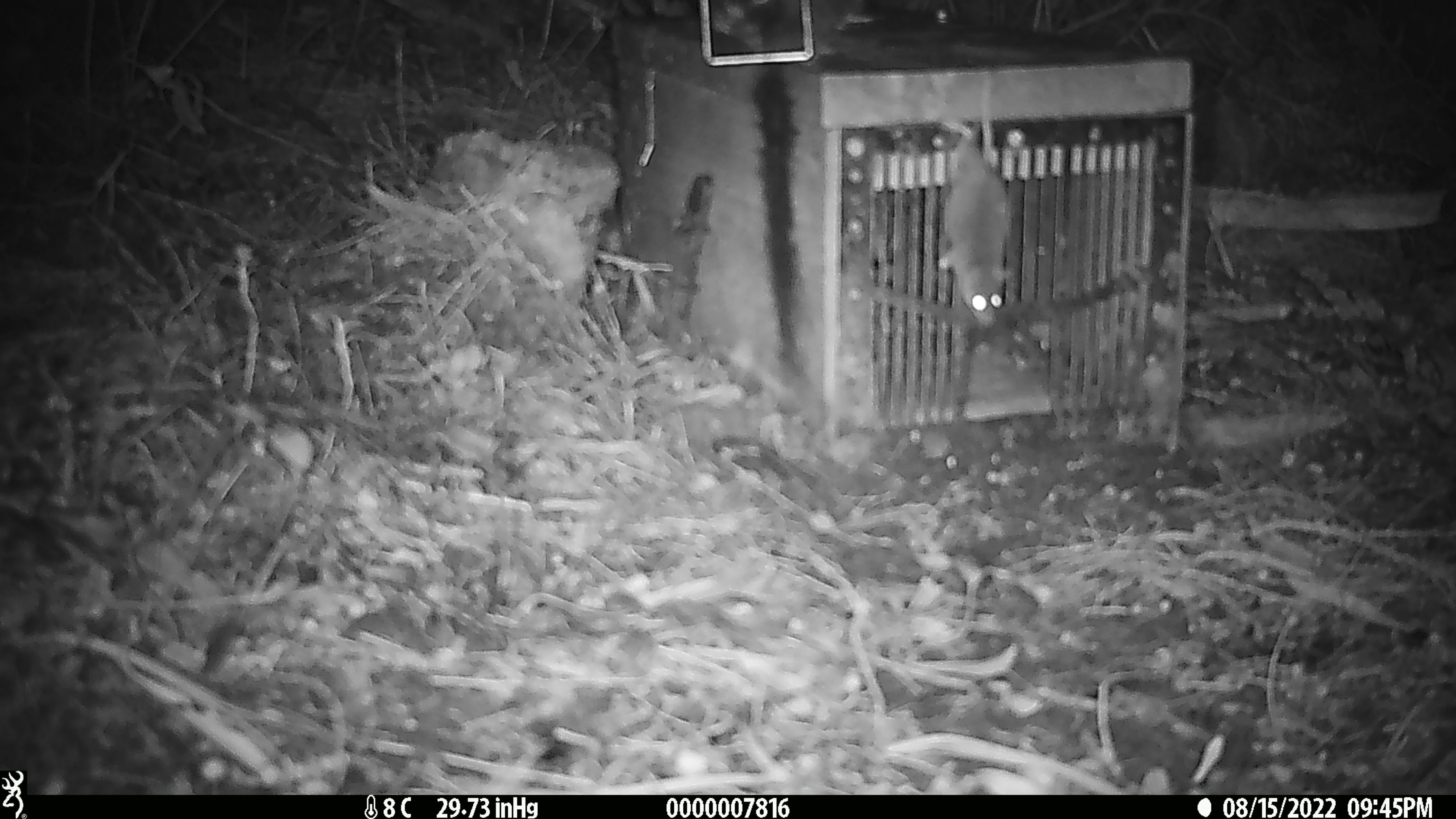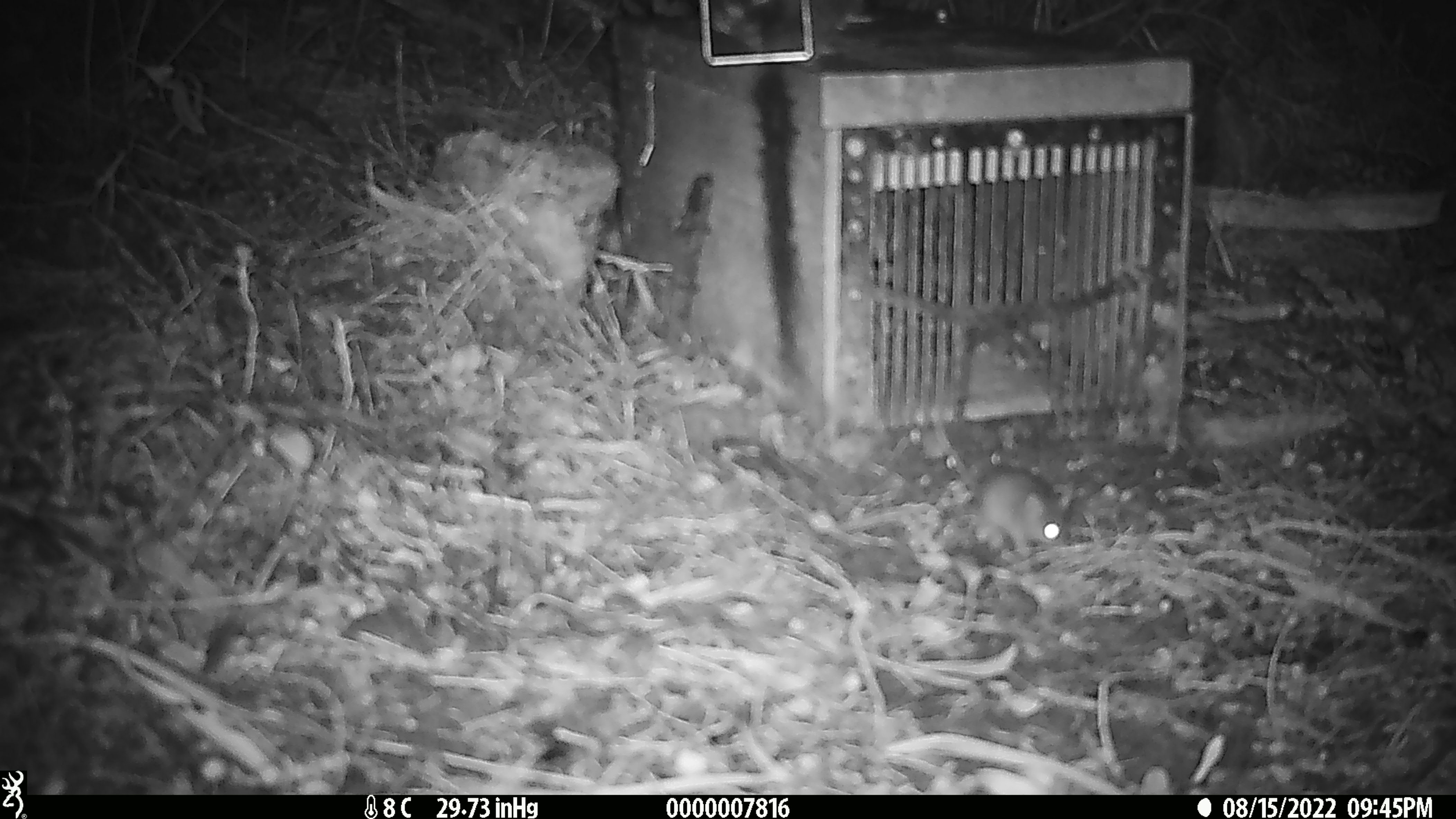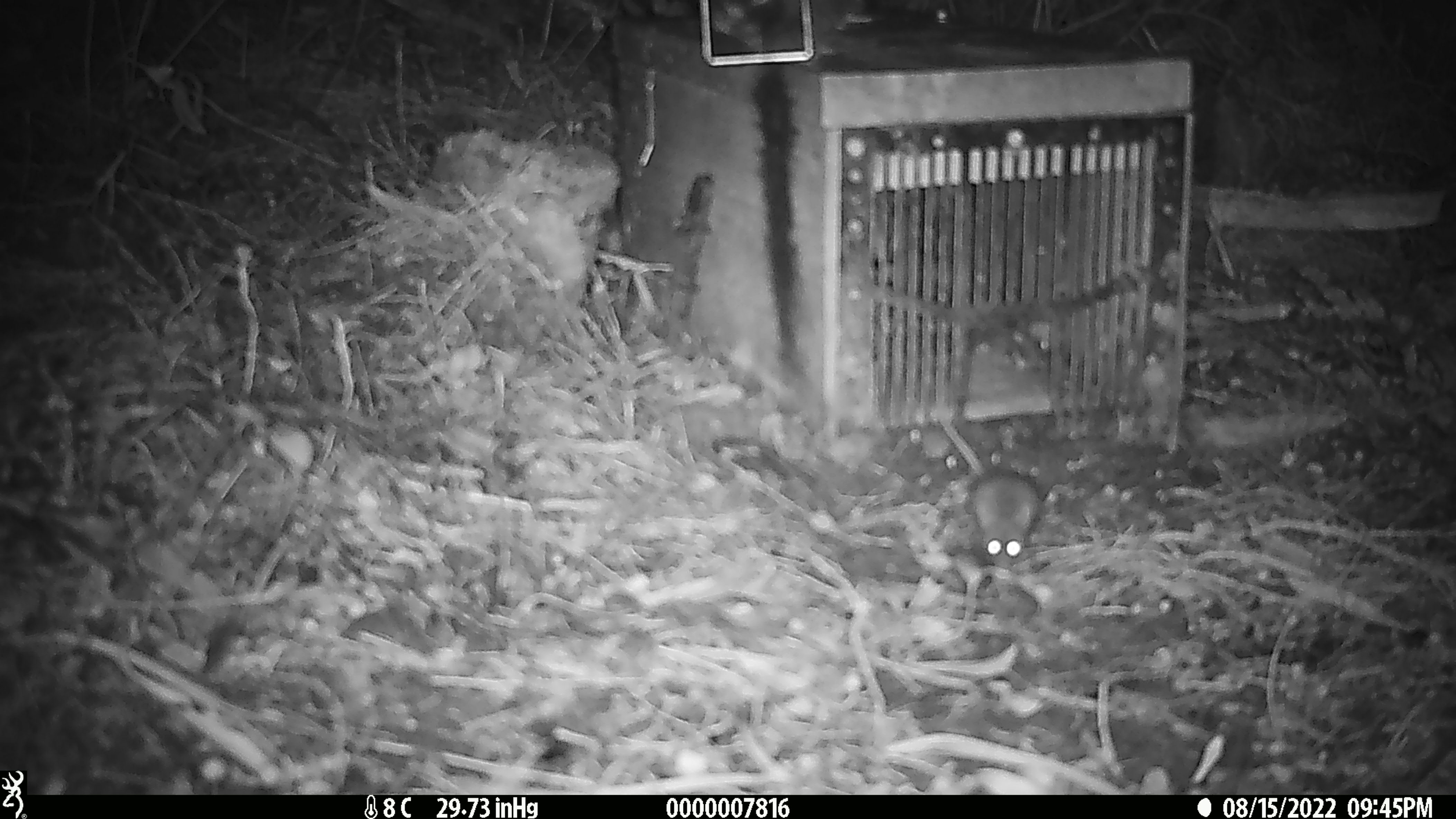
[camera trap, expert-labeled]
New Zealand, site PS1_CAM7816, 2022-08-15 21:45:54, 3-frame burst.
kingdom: Animalia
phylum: Chordata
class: Mammalia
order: Rodentia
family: Muridae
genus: Mus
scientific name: Mus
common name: mouse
Mouse (Mus).